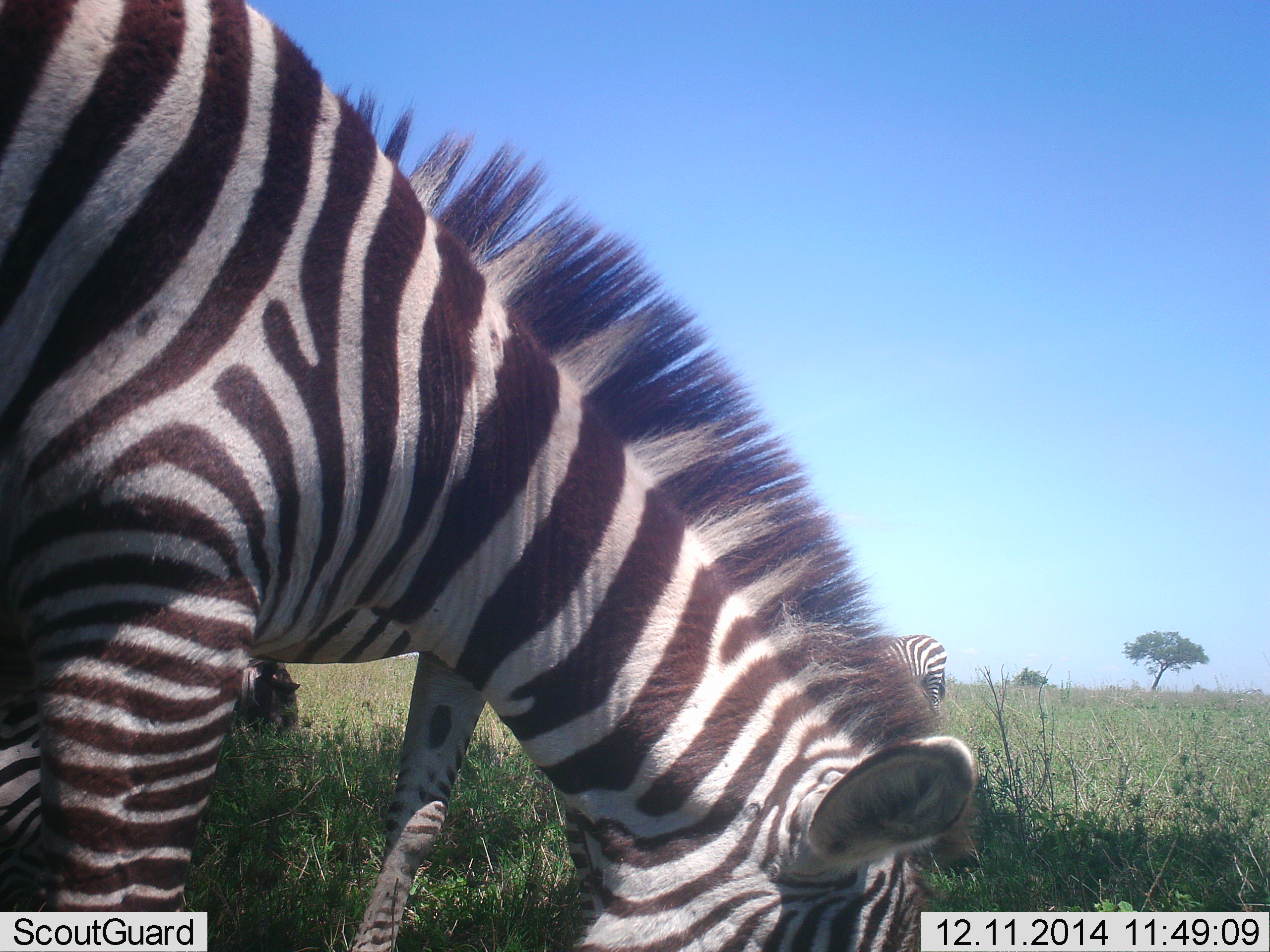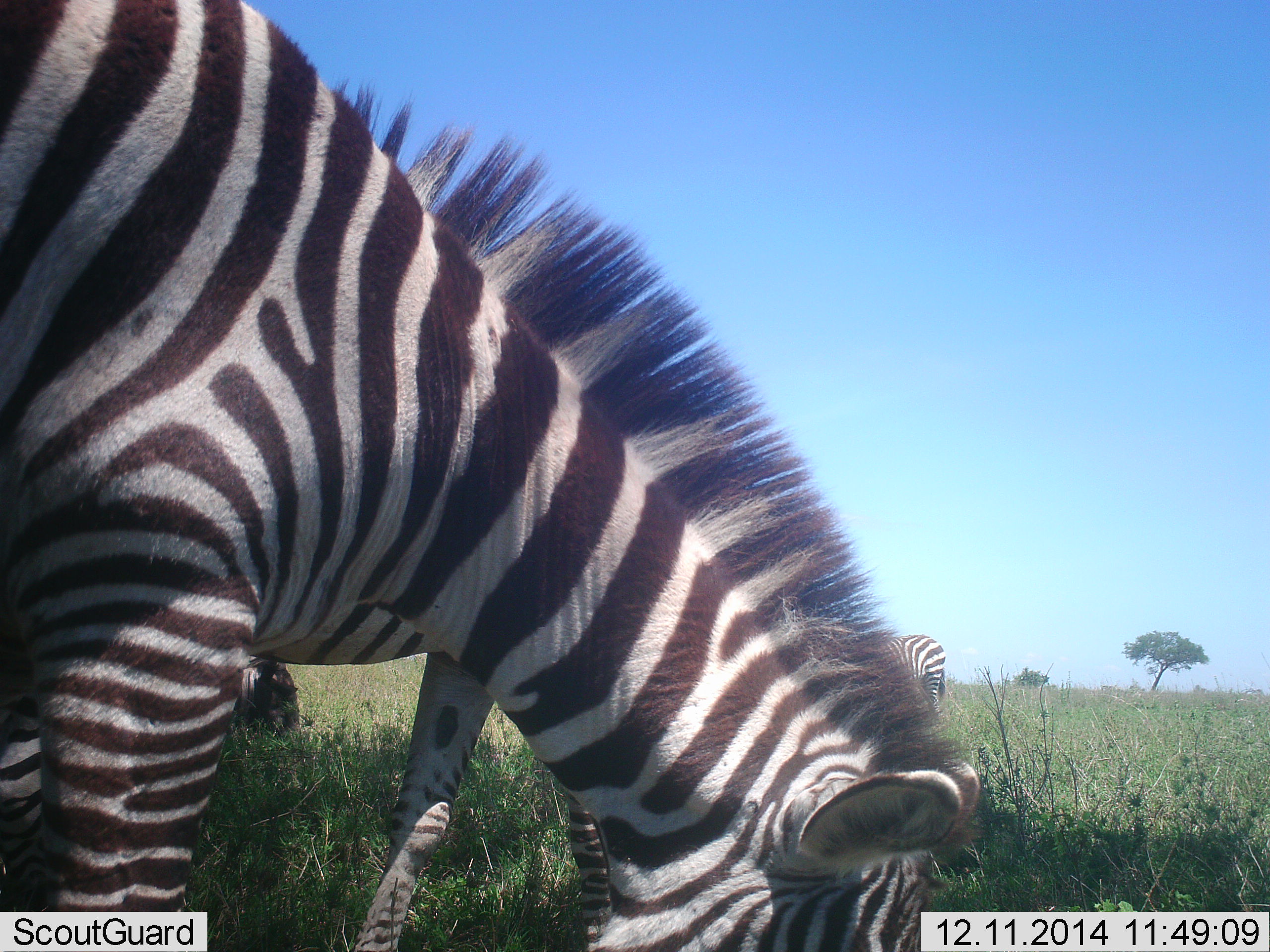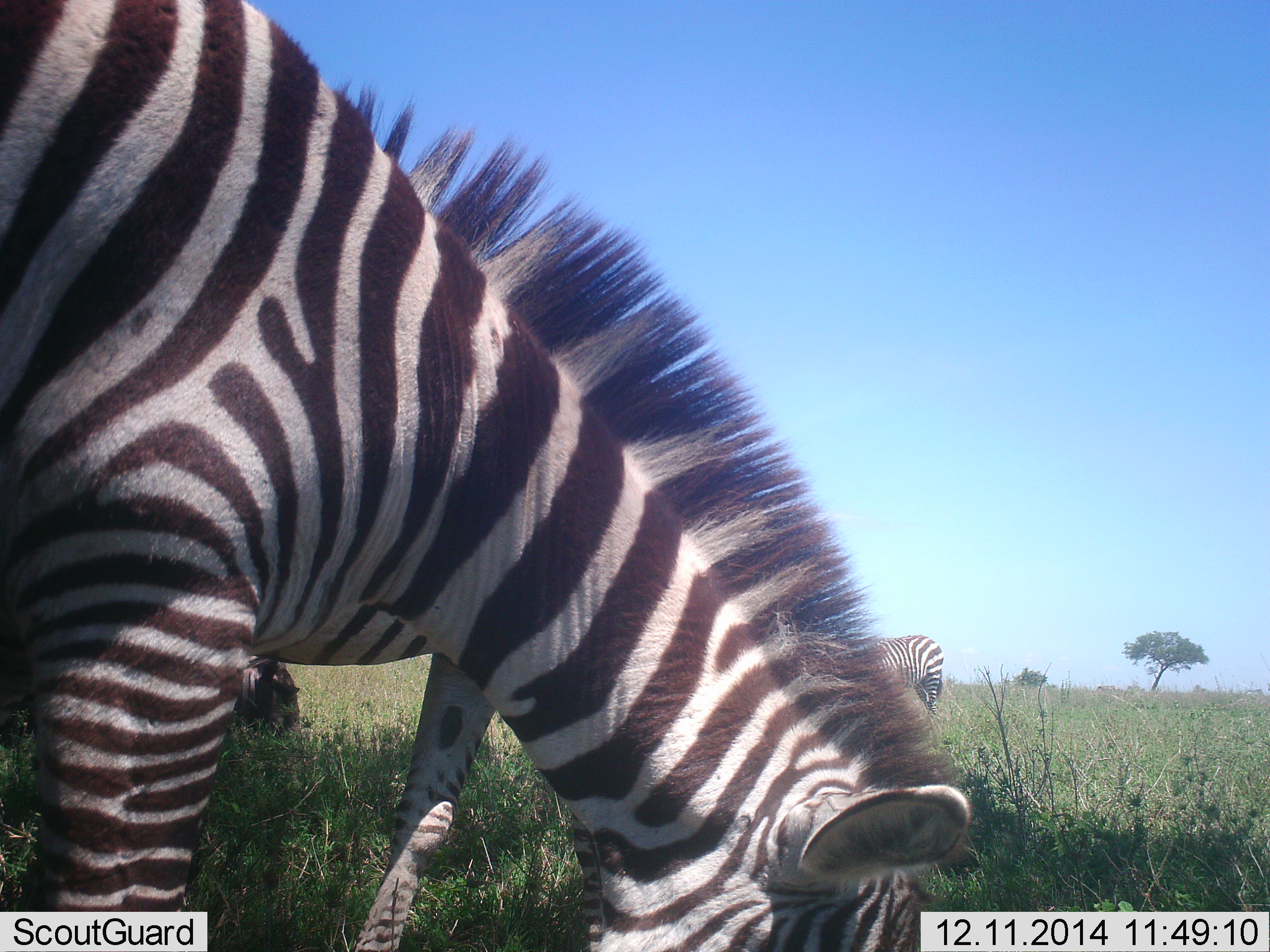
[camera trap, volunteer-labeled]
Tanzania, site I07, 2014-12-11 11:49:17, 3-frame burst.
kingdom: Animalia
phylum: Chordata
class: Mammalia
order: Perissodactyla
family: Equidae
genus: Equus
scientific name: Equus quagga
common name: plains zebra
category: zebra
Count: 3.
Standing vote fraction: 30%.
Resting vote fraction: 30%.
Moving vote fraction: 0%.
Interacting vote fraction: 0%.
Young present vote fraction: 0%.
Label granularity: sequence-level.